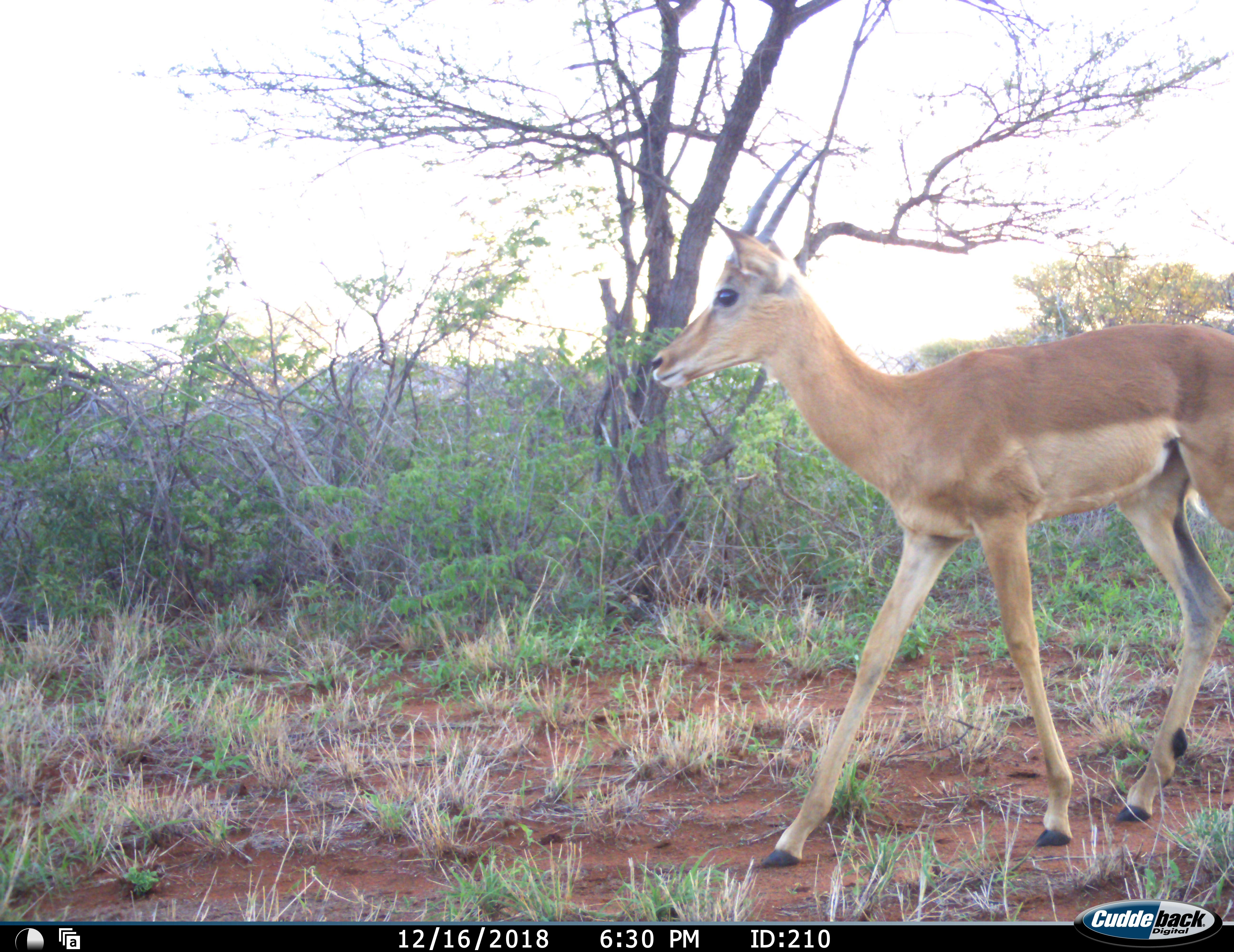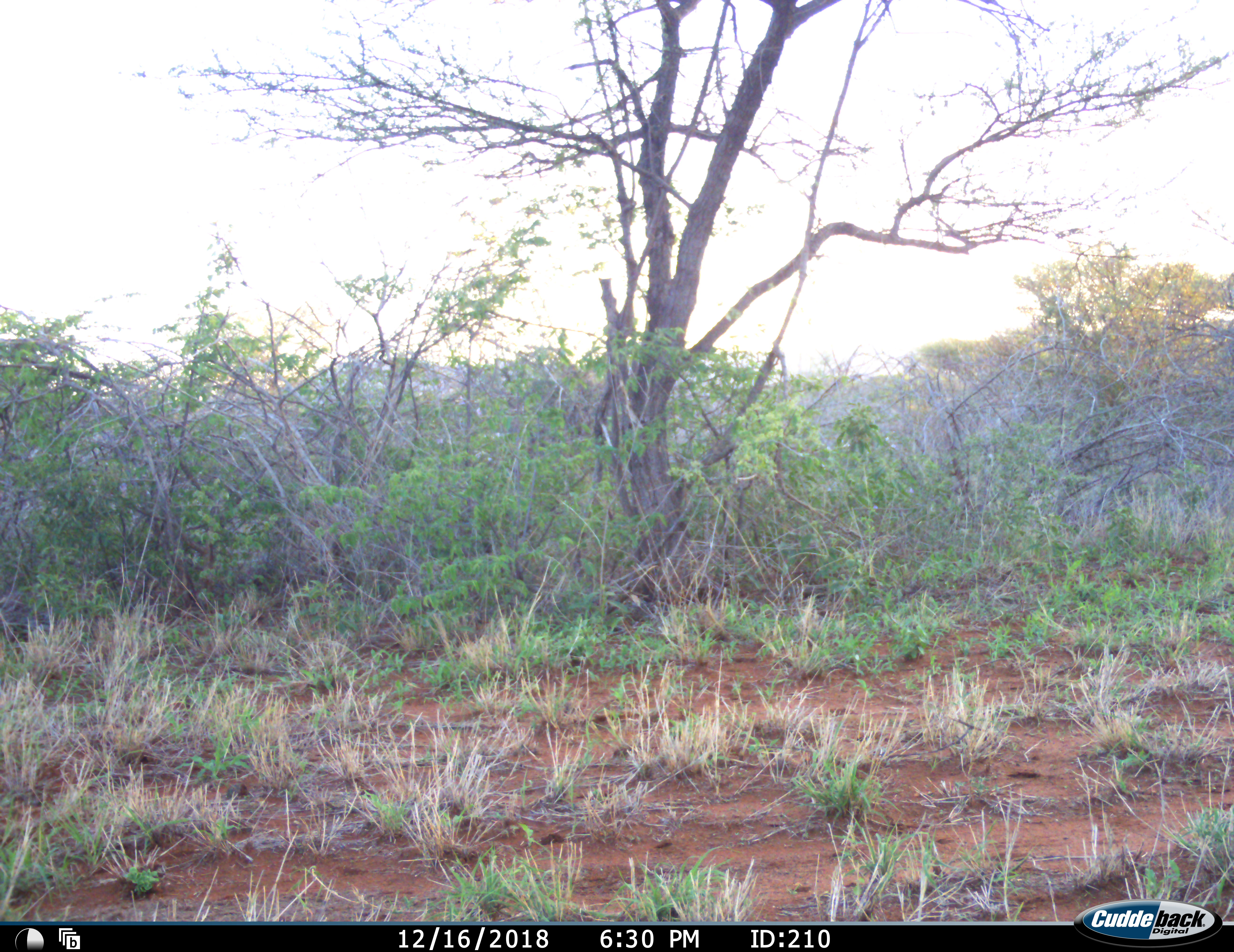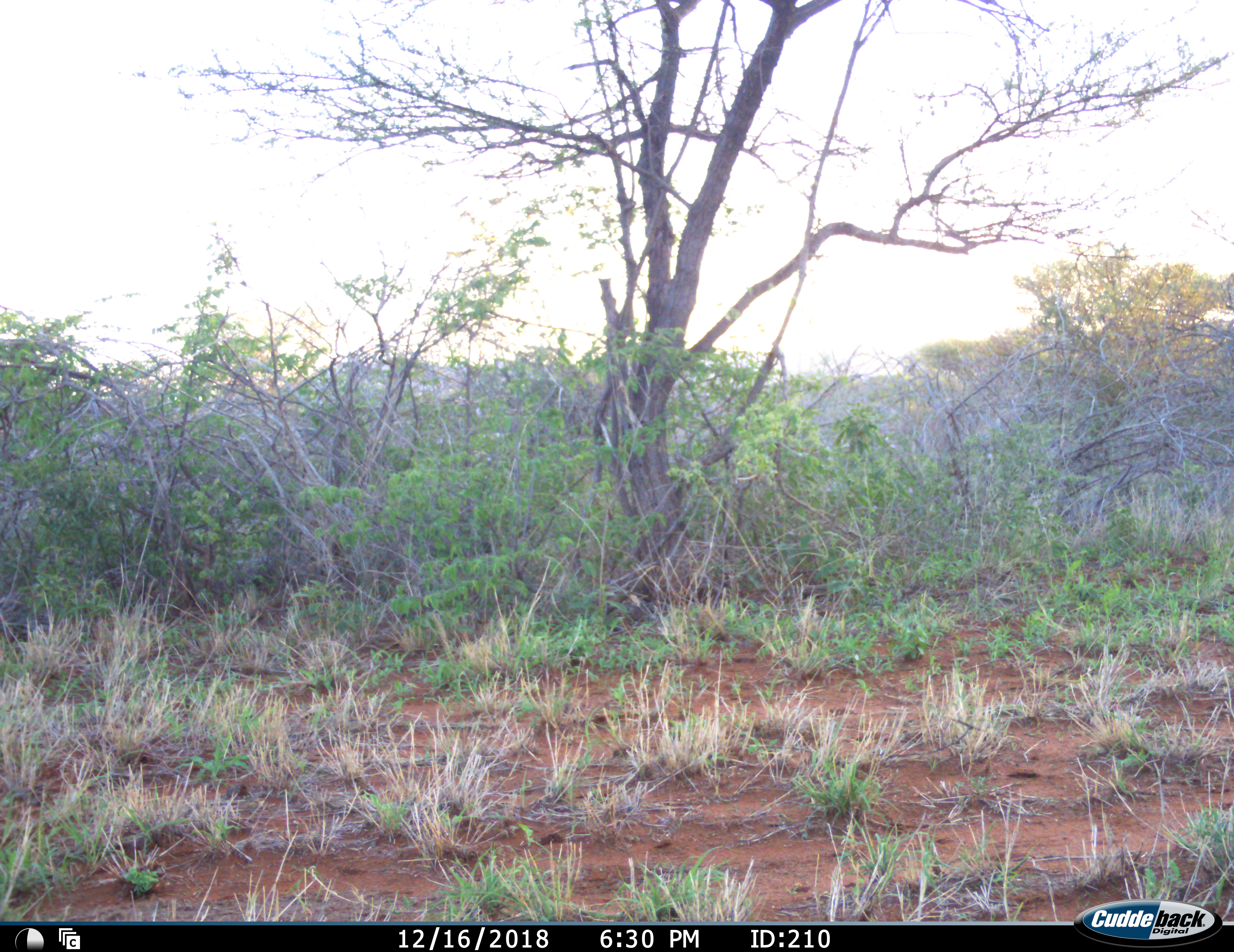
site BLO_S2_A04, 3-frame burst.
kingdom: Animalia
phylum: Chordata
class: Mammalia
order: Artiodactyla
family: Bovidae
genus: Aepyceros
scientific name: Aepyceros melampus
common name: impala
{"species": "impala (Aepyceros melampus)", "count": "1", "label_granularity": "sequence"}